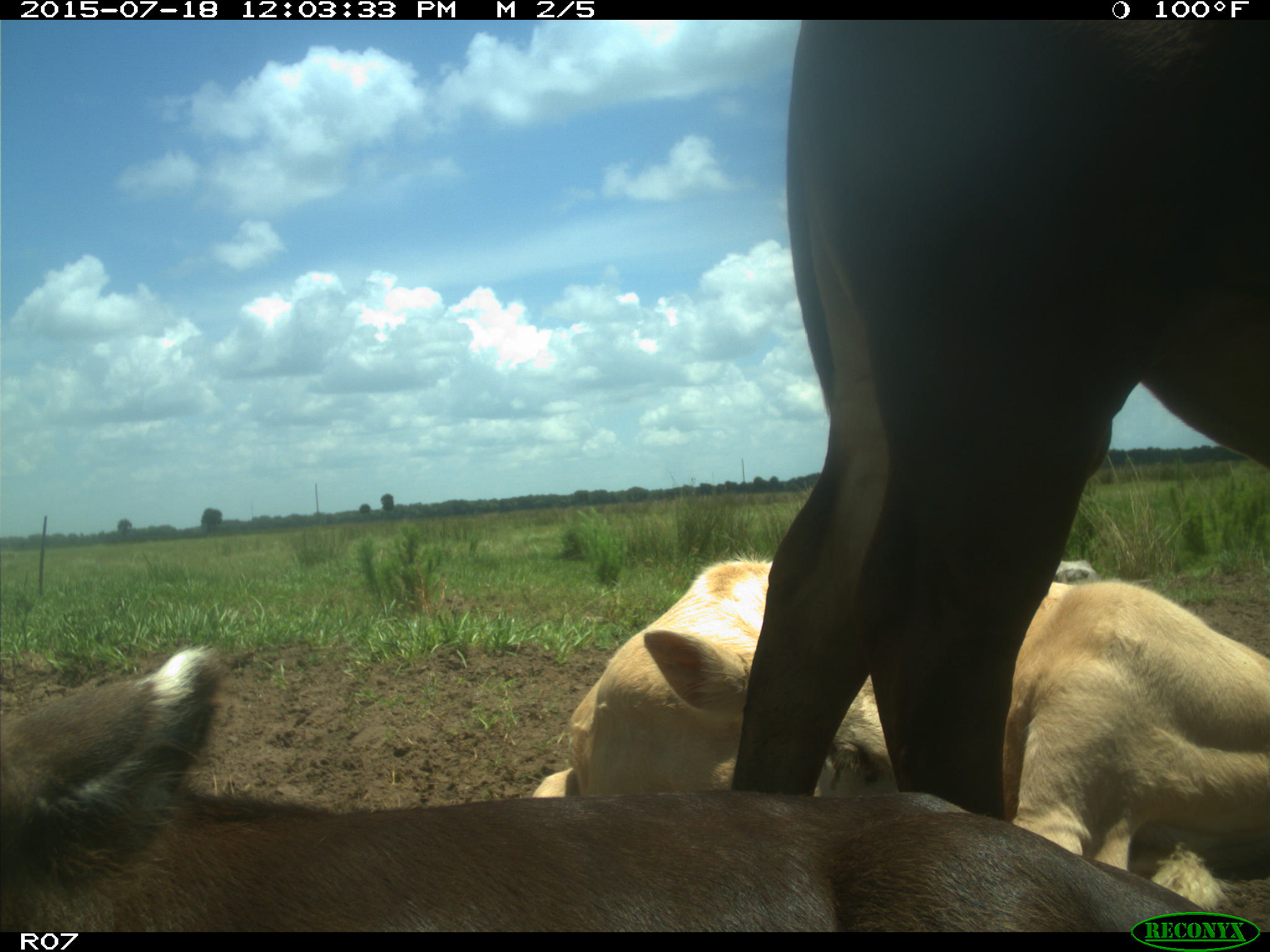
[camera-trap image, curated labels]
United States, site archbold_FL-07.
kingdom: Animalia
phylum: Chordata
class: Mammalia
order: Artiodactyla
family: Bovidae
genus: Bos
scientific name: Bos taurus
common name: domestic cow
Bos taurus (domestic cow).